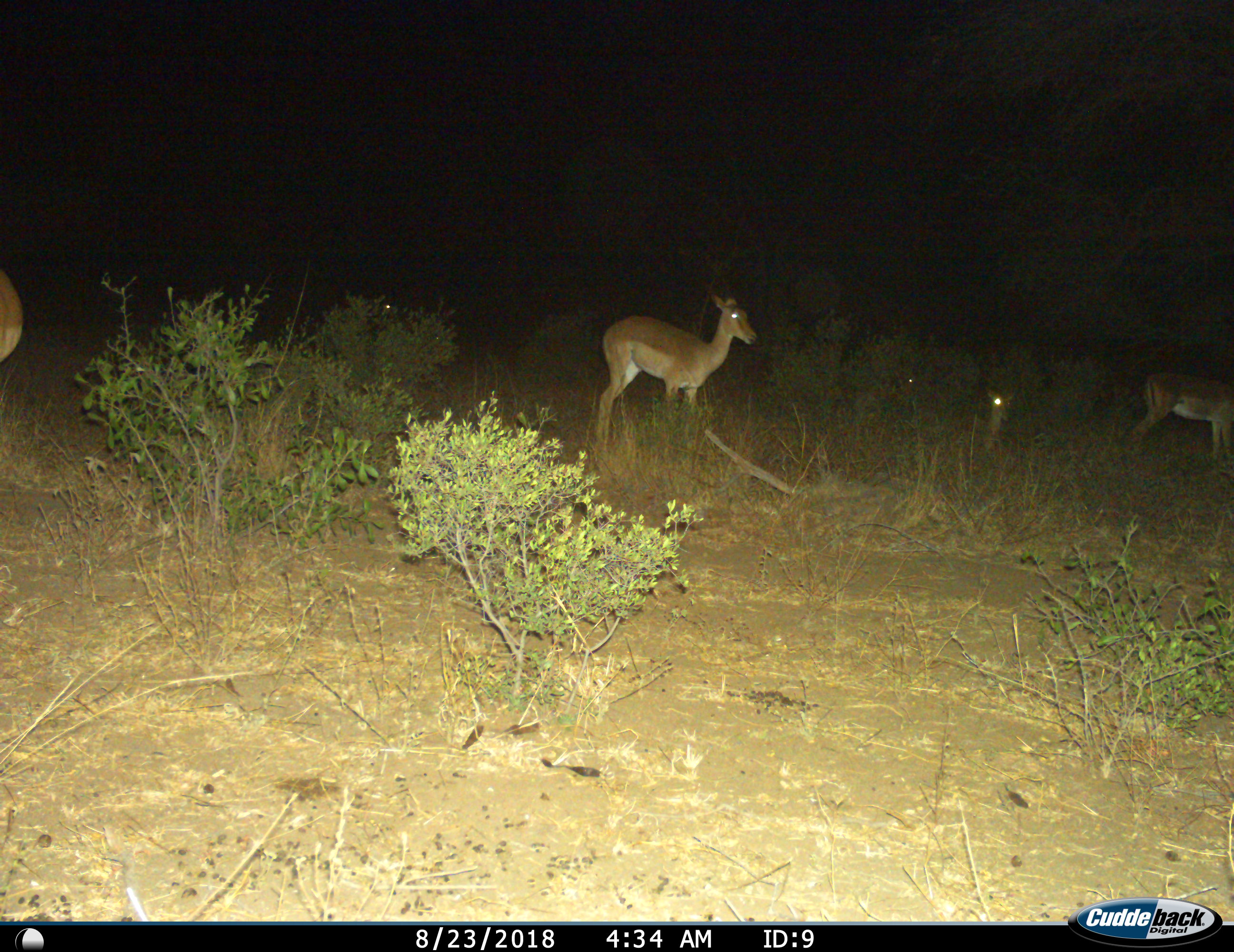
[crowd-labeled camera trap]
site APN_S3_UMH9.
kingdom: Animalia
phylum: Chordata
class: Mammalia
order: Artiodactyla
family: Bovidae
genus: Aepyceros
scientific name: Aepyceros melampus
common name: impala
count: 4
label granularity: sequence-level